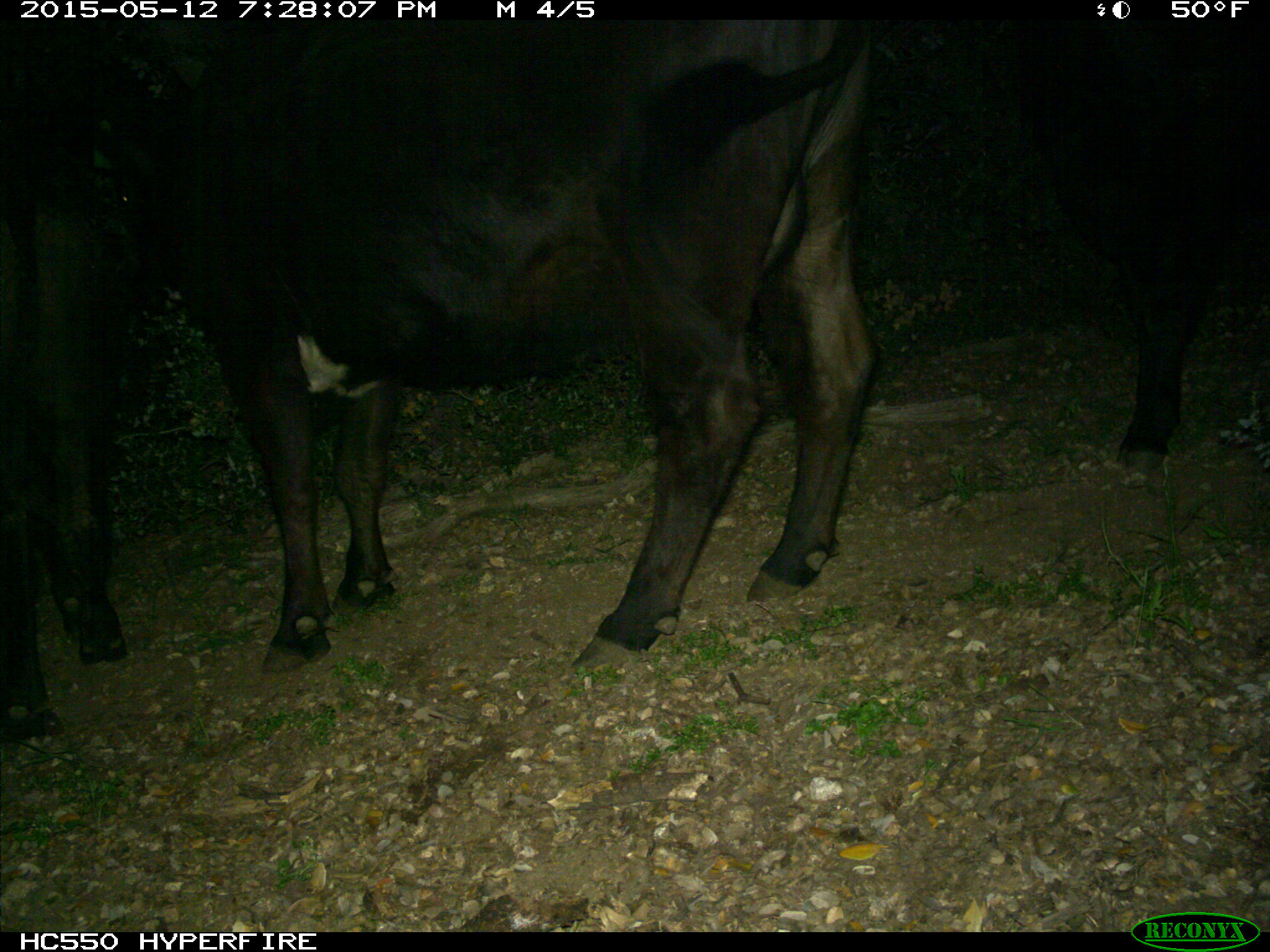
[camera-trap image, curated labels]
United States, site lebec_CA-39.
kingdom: Animalia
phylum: Chordata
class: Mammalia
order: Artiodactyla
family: Bovidae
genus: Bos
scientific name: Bos taurus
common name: domestic cow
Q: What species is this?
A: Bos taurus (domestic cow).